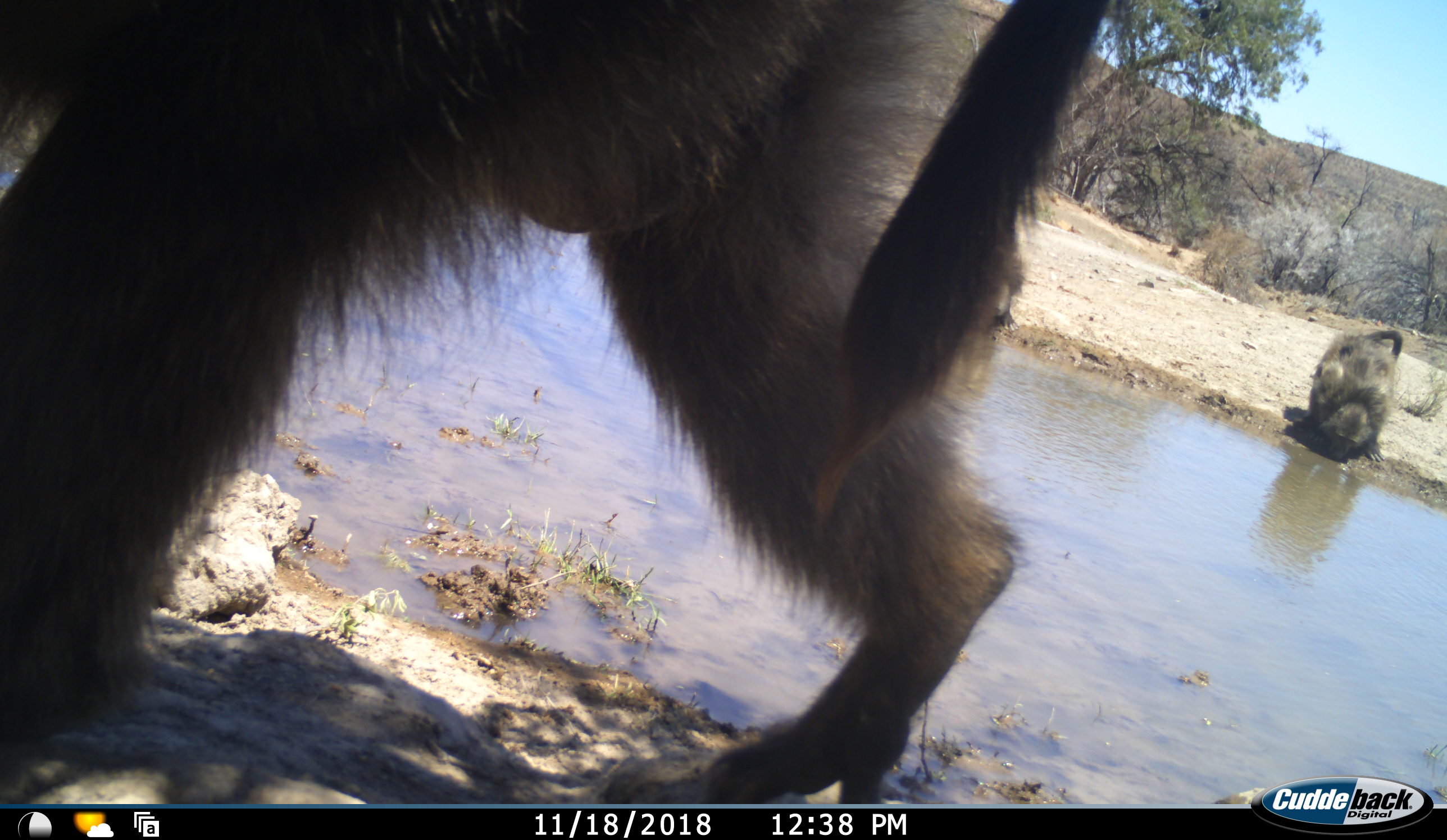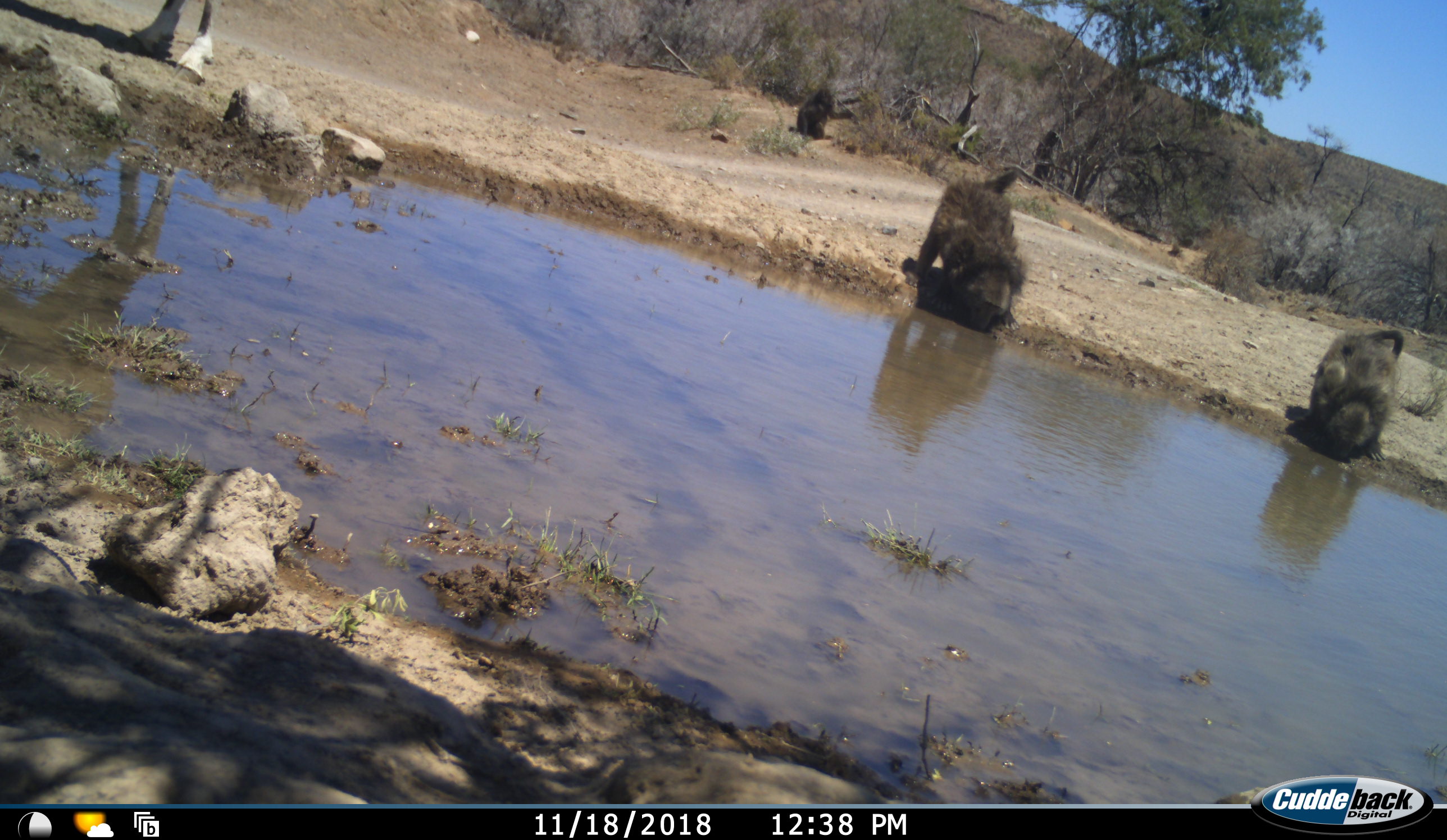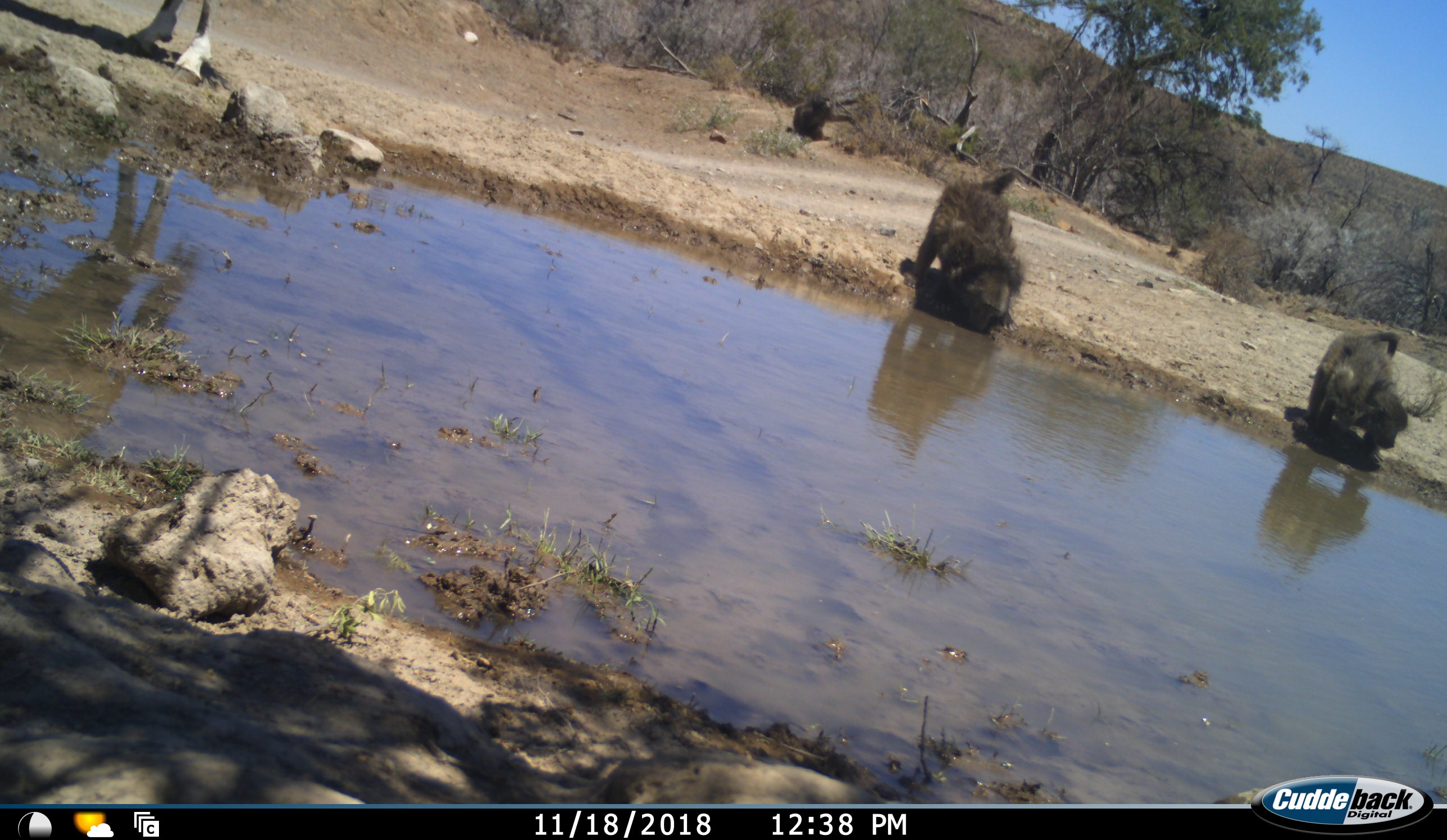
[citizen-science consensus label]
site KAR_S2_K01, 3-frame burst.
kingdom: Animalia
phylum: Chordata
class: Mammalia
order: Primates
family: Cercopithecidae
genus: Papio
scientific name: Papio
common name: baboon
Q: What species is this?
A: Baboon (Papio).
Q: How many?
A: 4.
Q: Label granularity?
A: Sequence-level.